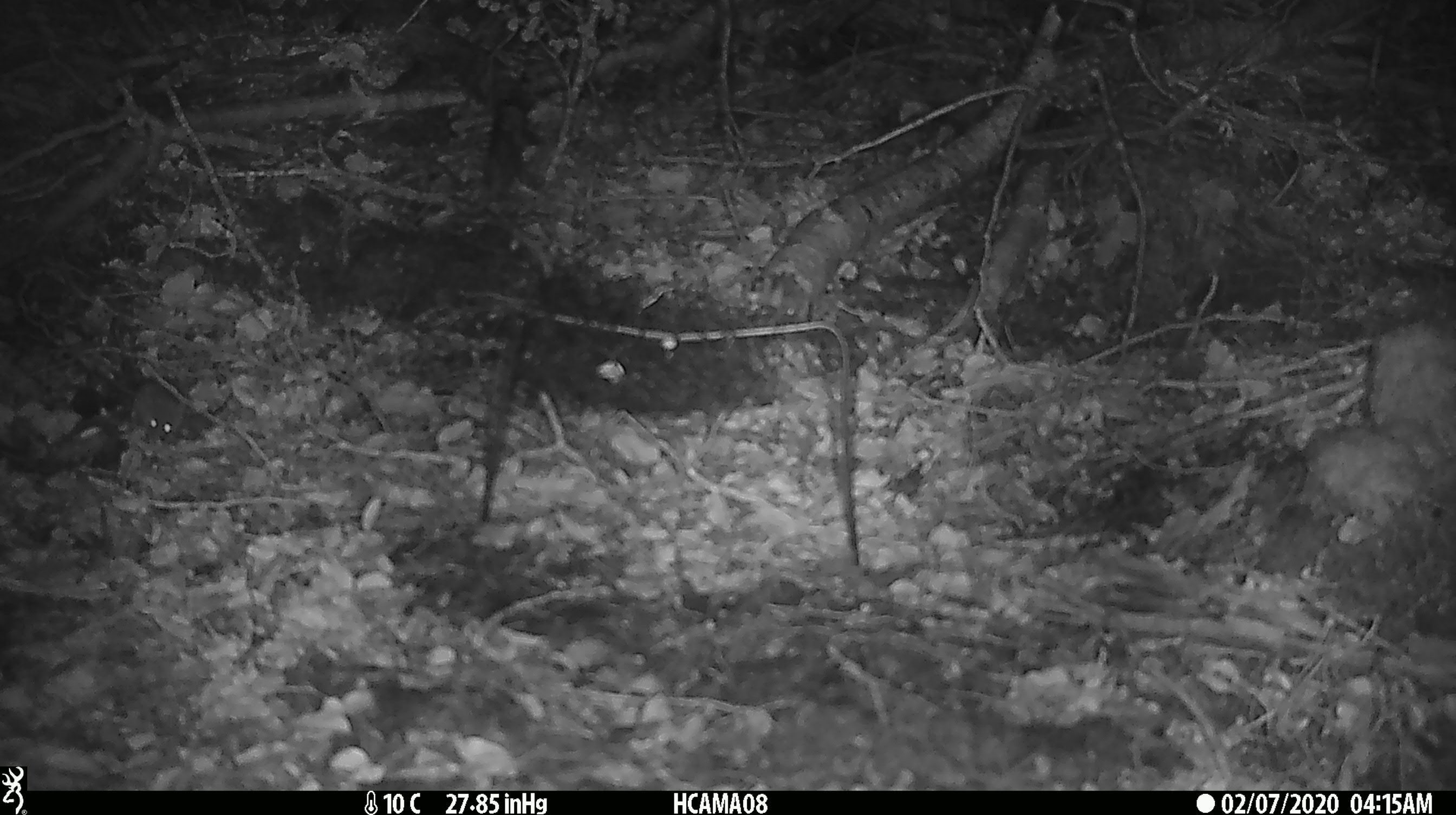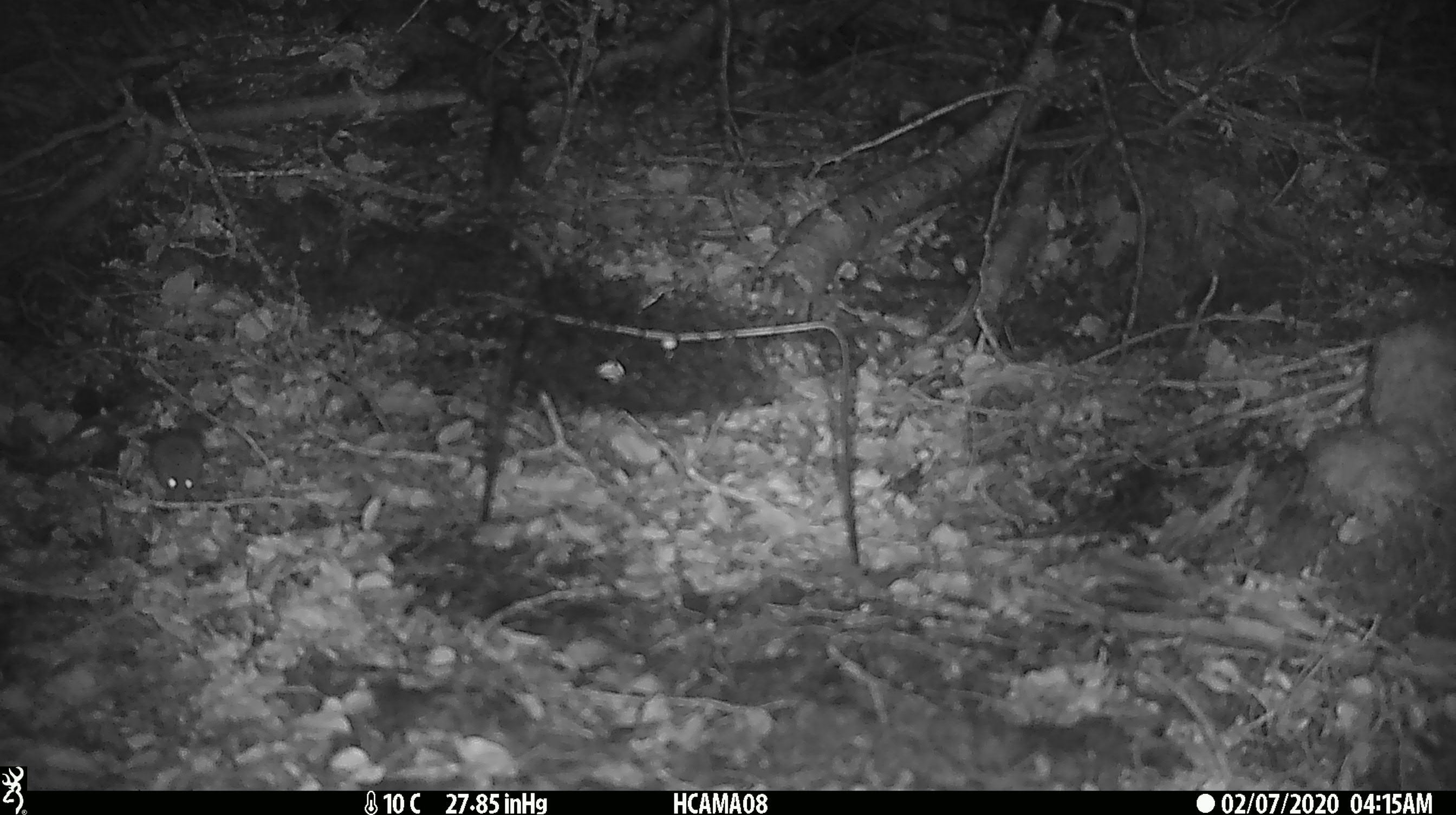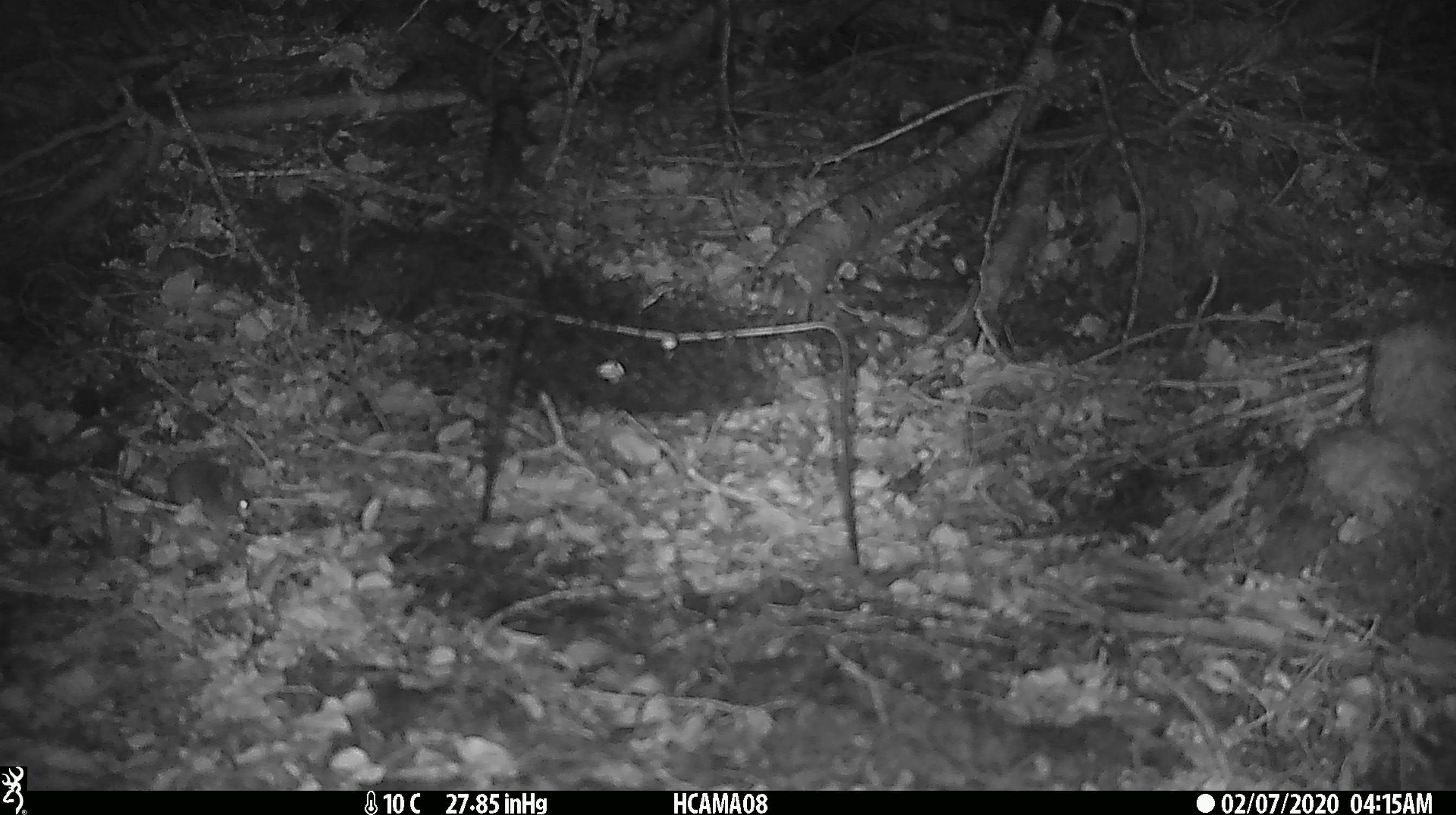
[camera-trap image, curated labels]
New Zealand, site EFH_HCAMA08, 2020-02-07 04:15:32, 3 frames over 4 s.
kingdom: Animalia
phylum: Chordata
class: Mammalia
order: Rodentia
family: Muridae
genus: Mus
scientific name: Mus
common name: mouse